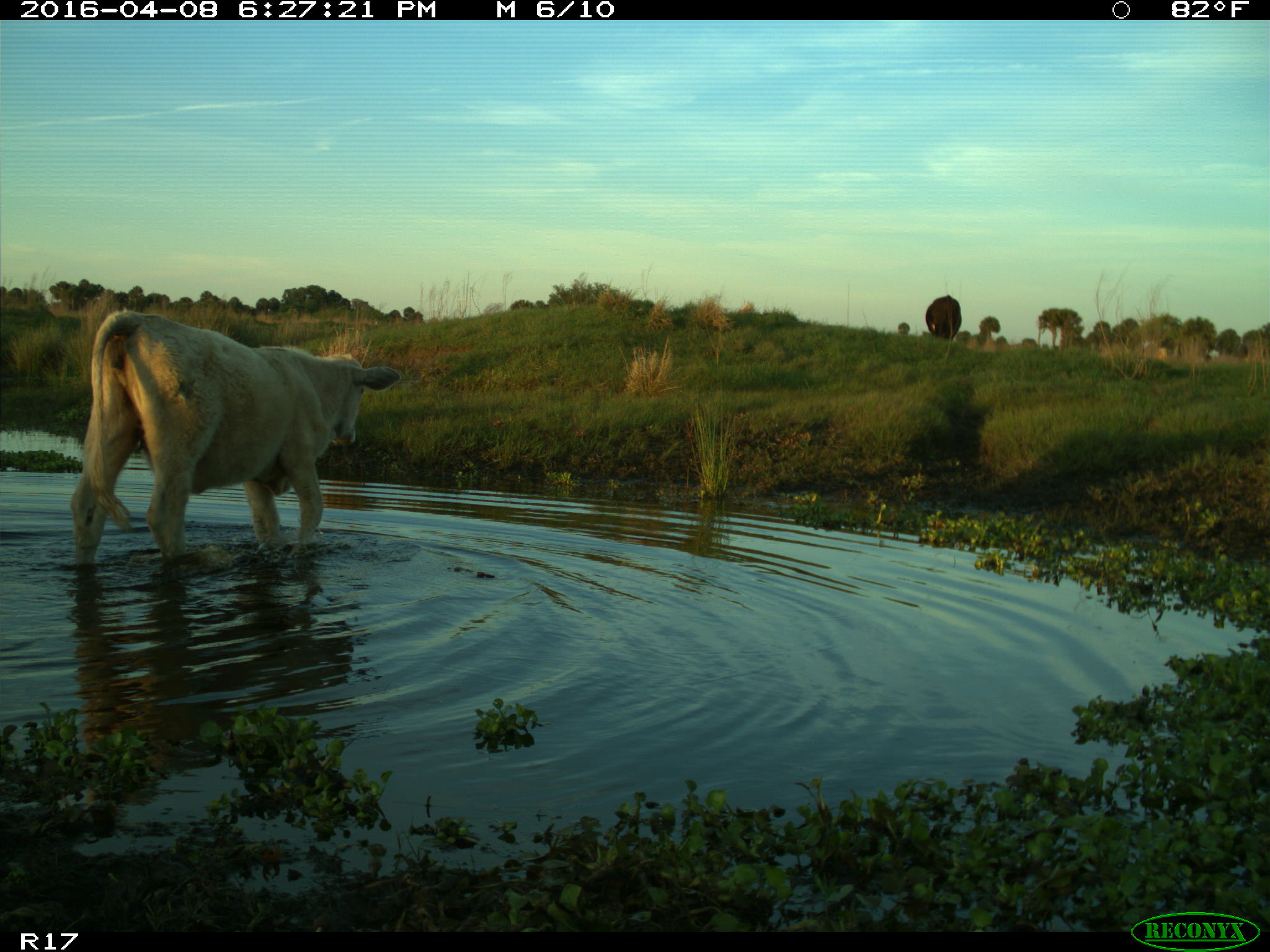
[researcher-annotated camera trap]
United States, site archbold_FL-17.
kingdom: Animalia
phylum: Chordata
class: Mammalia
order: Artiodactyla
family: Bovidae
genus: Bos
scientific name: Bos taurus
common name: domestic cow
Bos taurus (domestic cow).